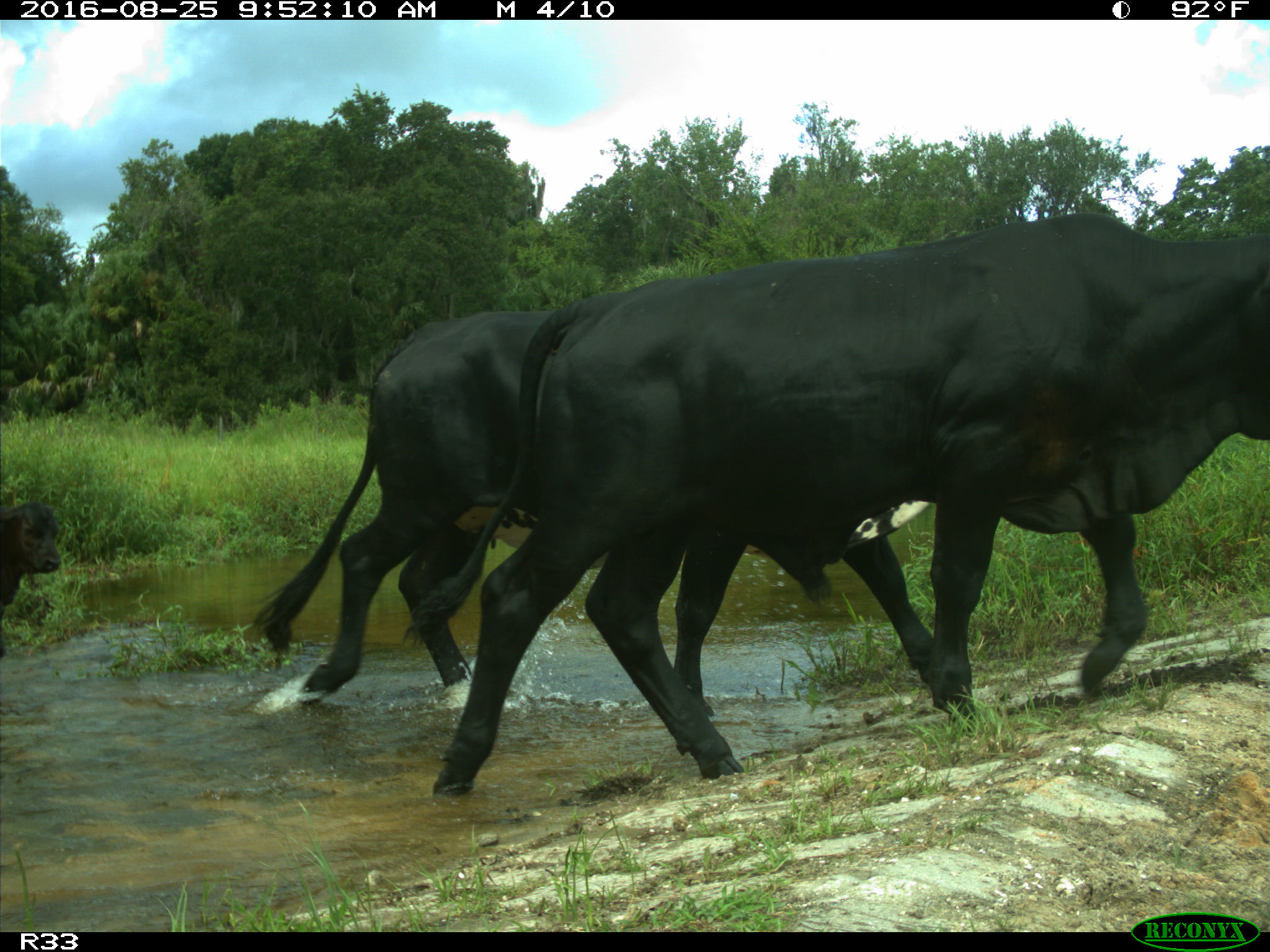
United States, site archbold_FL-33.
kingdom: Animalia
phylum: Chordata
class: Mammalia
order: Artiodactyla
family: Bovidae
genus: Bos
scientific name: Bos taurus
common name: domestic cow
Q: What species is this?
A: Bos taurus (domestic cow).